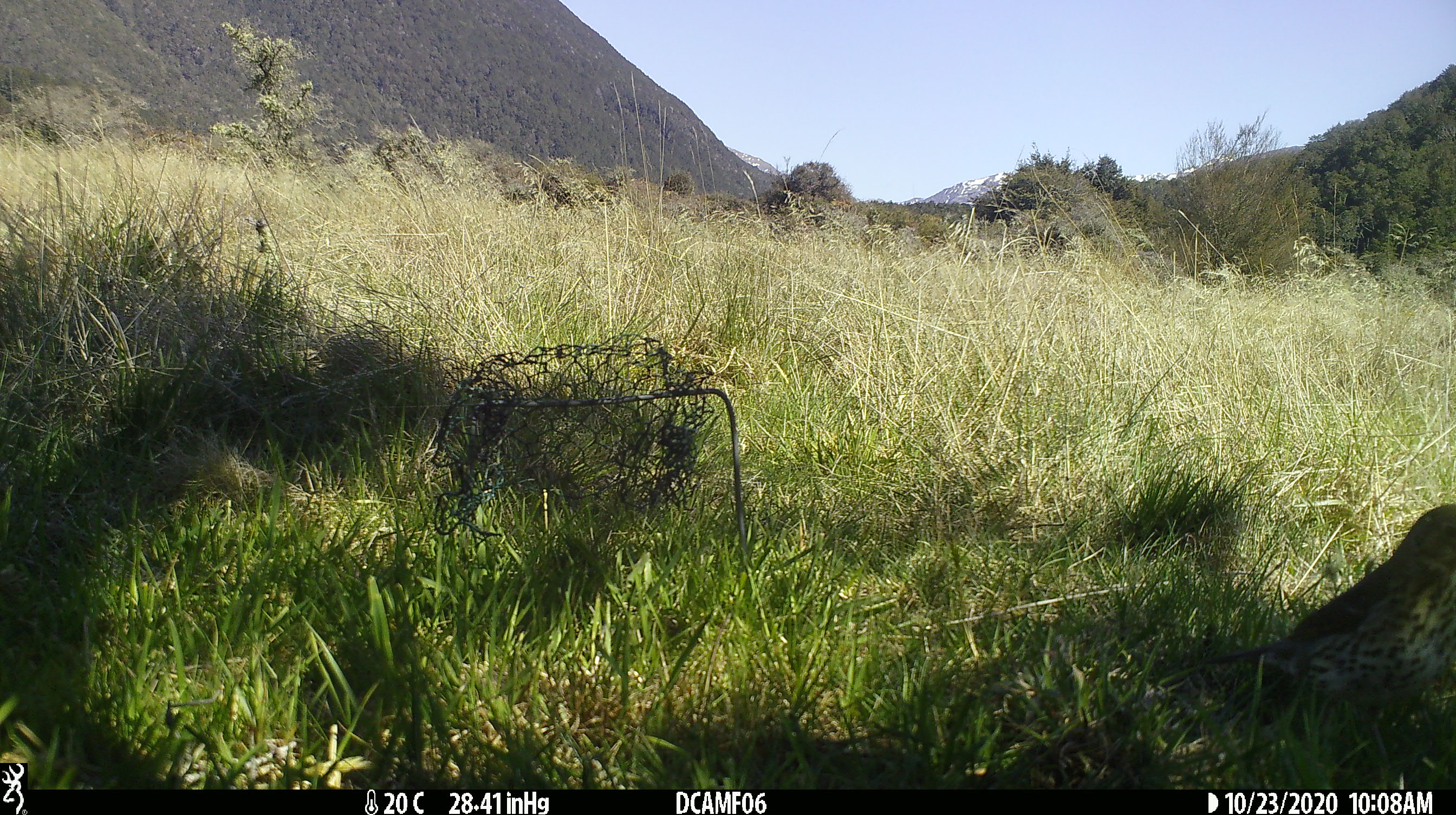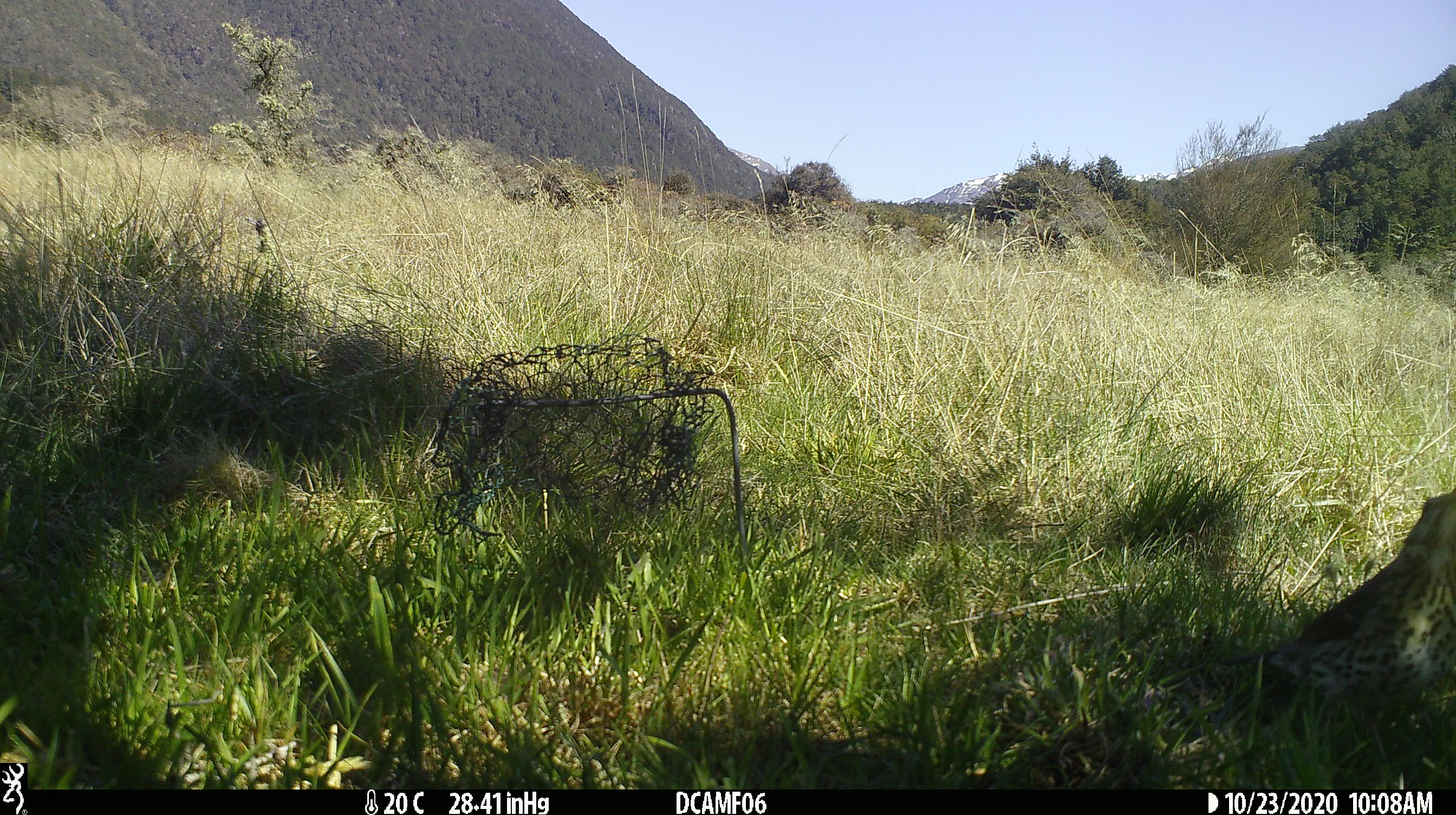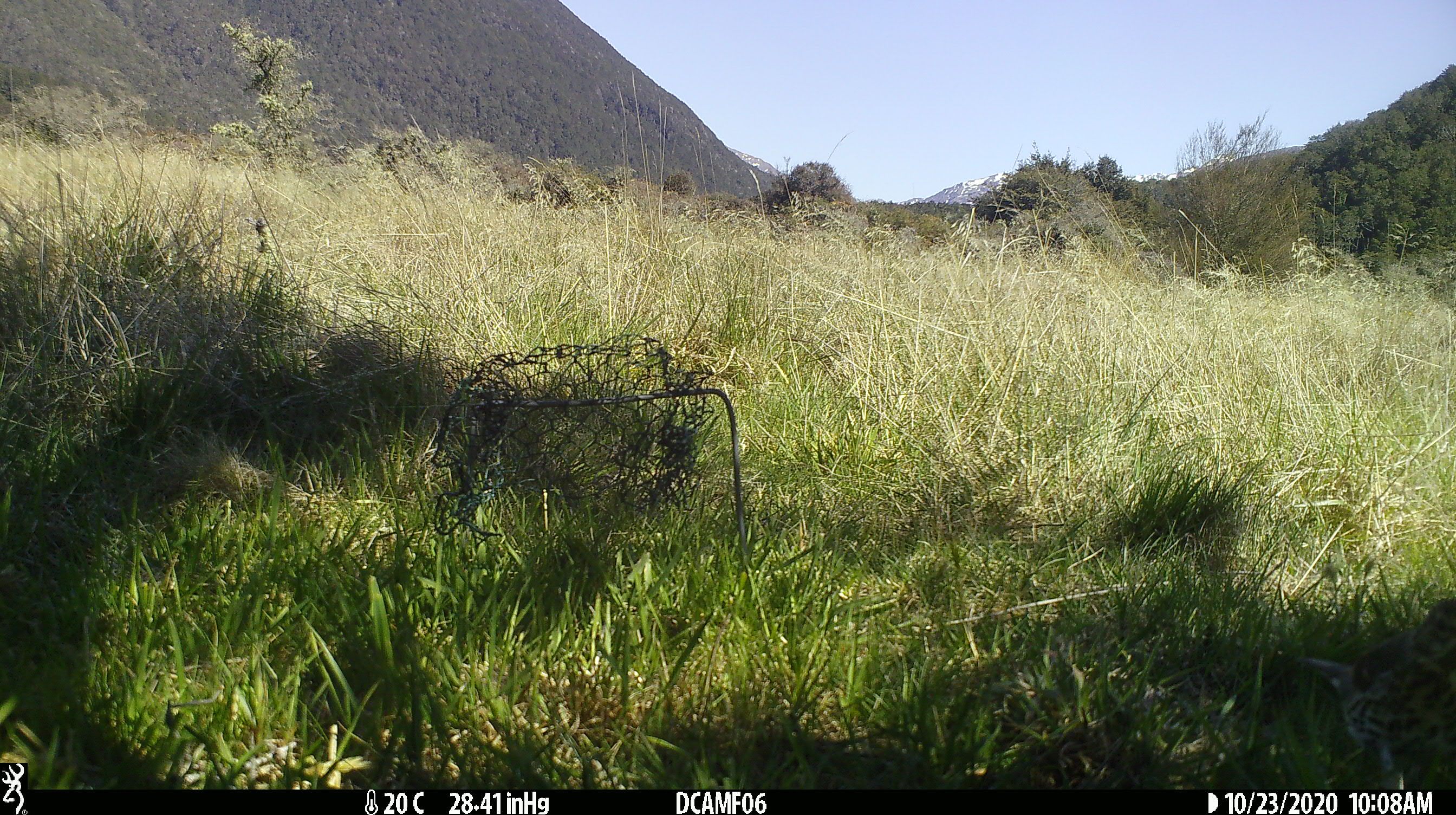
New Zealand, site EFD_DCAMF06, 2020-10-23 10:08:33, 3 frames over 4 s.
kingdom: Animalia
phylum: Chordata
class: Aves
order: Passeriformes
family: Turdidae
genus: Turdus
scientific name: Turdus philomelos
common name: song thrush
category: thrush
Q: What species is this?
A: Thrush (song thrush) (Turdus philomelos).